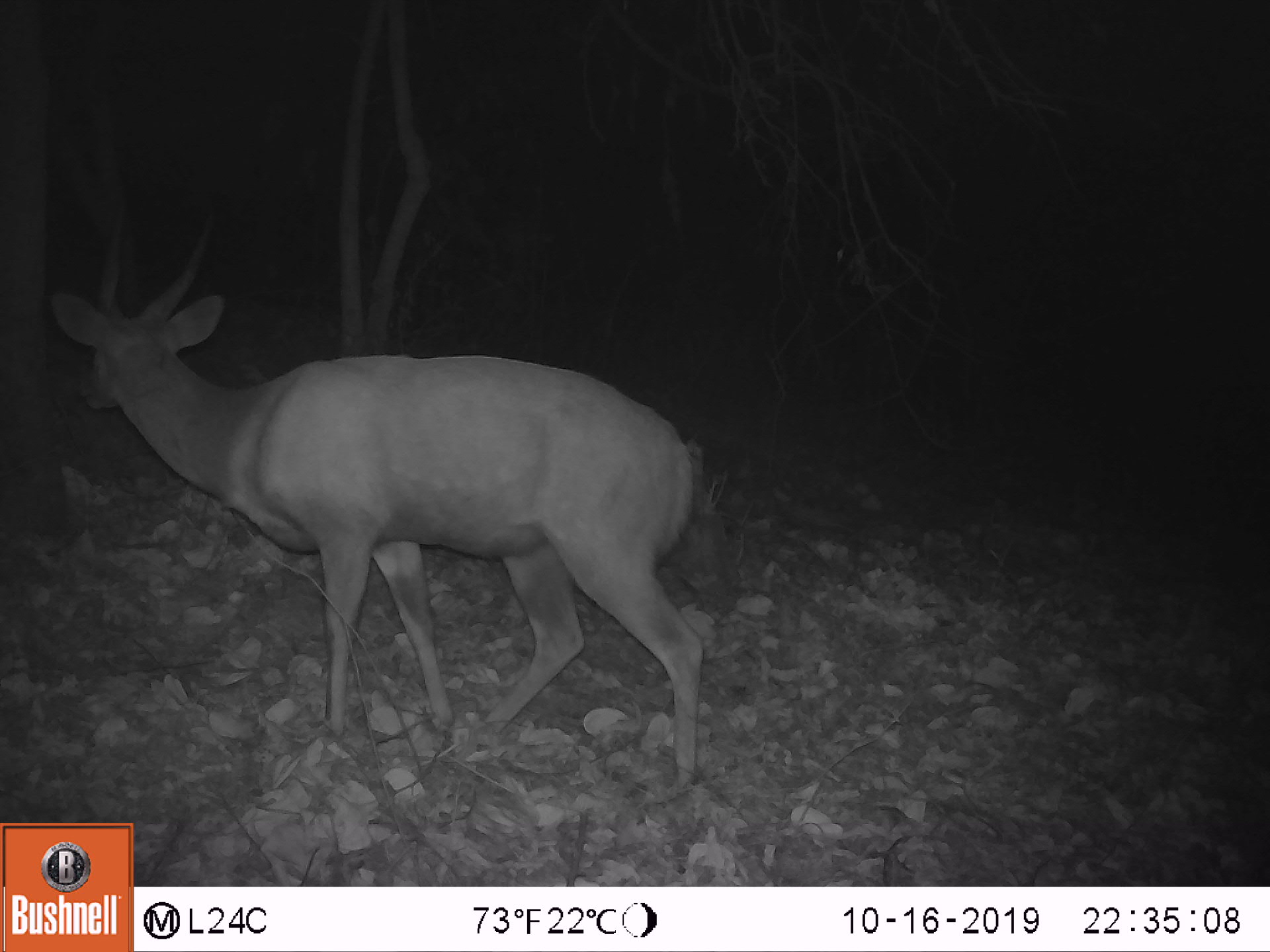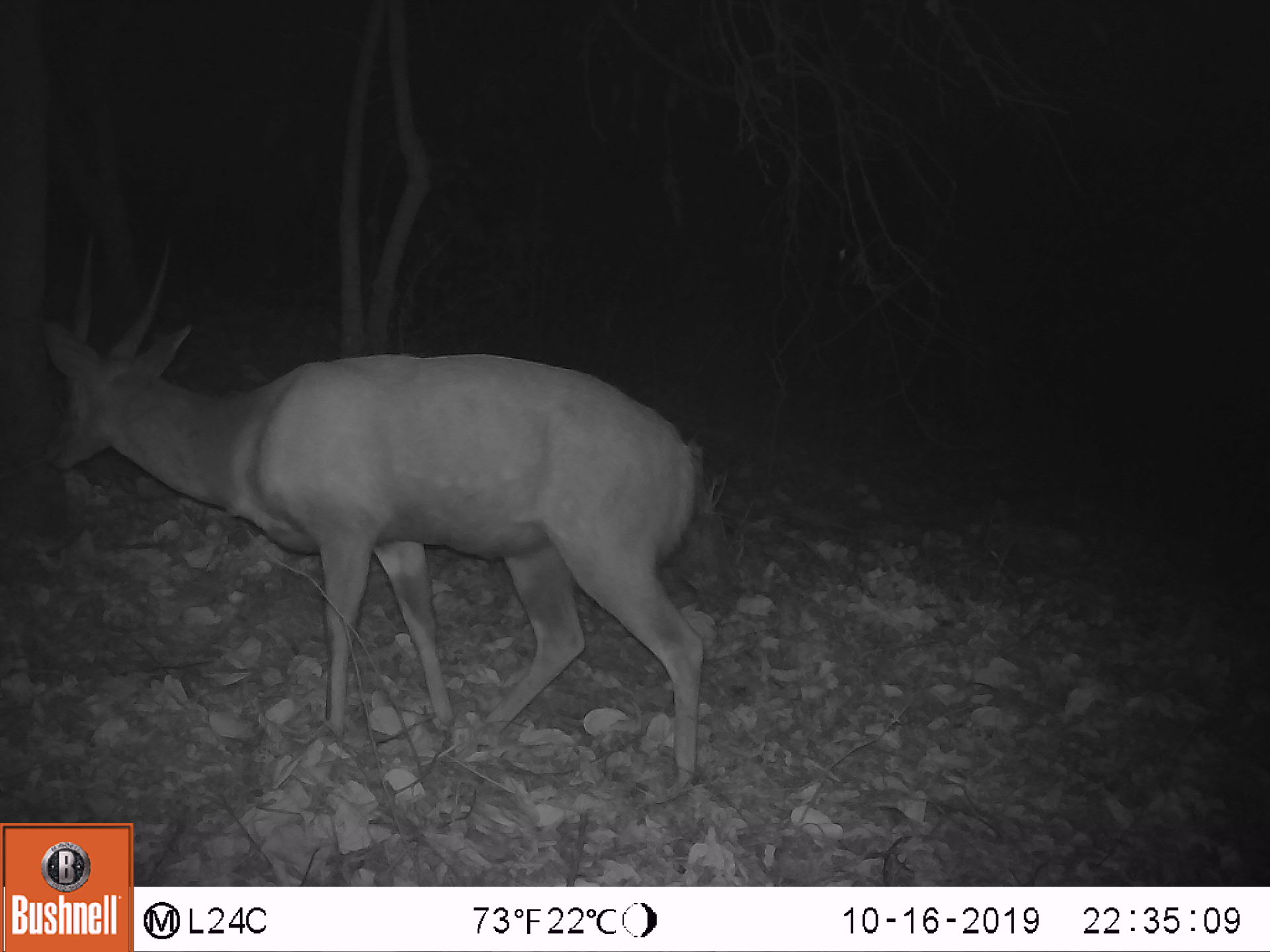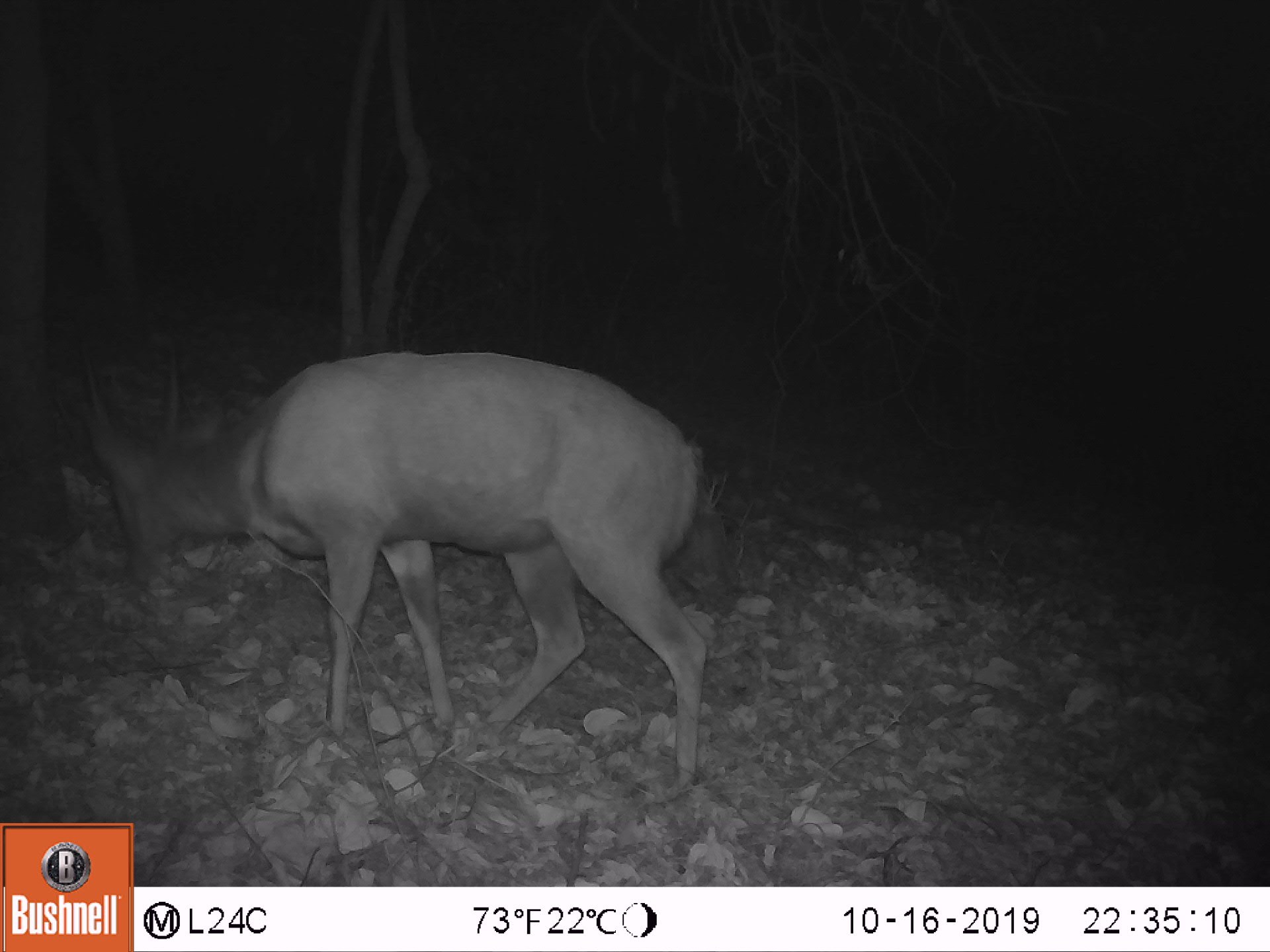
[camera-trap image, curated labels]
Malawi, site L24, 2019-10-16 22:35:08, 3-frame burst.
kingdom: Animalia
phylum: Chordata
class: Mammalia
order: Artiodactyla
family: Bovidae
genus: Tragelaphus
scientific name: Tragelaphus sylvaticus sylvaticus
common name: cape bushbuck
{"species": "cape bushbuck (Tragelaphus sylvaticus sylvaticus)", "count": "1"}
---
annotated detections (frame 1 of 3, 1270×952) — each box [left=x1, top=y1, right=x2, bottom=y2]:
cape bushbuck: [left=39, top=193, right=708, bottom=805]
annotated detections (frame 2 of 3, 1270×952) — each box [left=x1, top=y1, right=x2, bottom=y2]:
cape bushbuck: [left=40, top=224, right=704, bottom=792]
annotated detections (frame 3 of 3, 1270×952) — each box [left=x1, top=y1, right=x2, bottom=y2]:
cape bushbuck: [left=64, top=335, right=714, bottom=790]